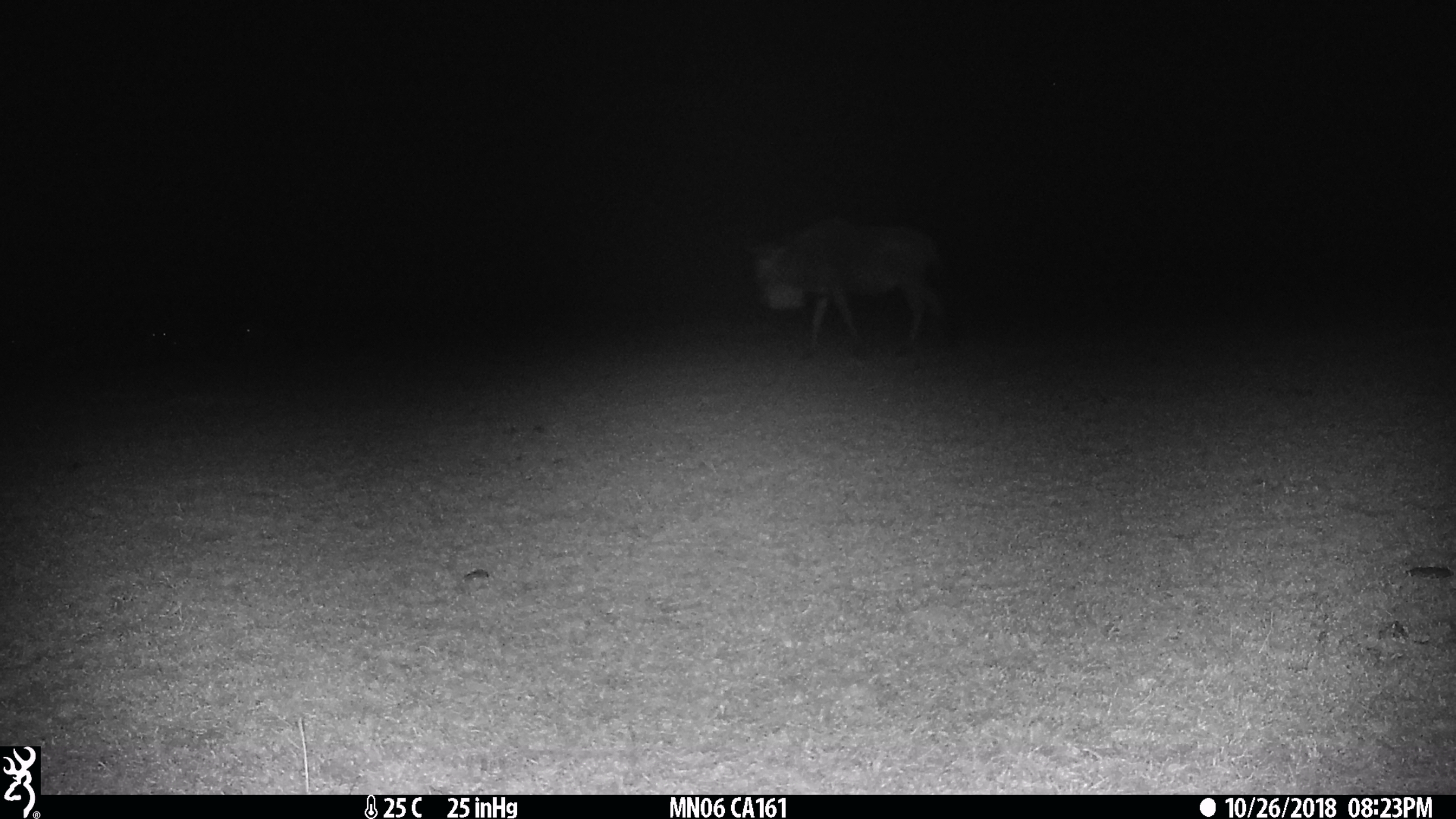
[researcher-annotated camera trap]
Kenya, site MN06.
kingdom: Animalia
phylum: Chordata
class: Mammalia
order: Artiodactyla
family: Bovidae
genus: Connochaetes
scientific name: Connochaetes taurinus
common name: blue wildebeest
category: wildebeest